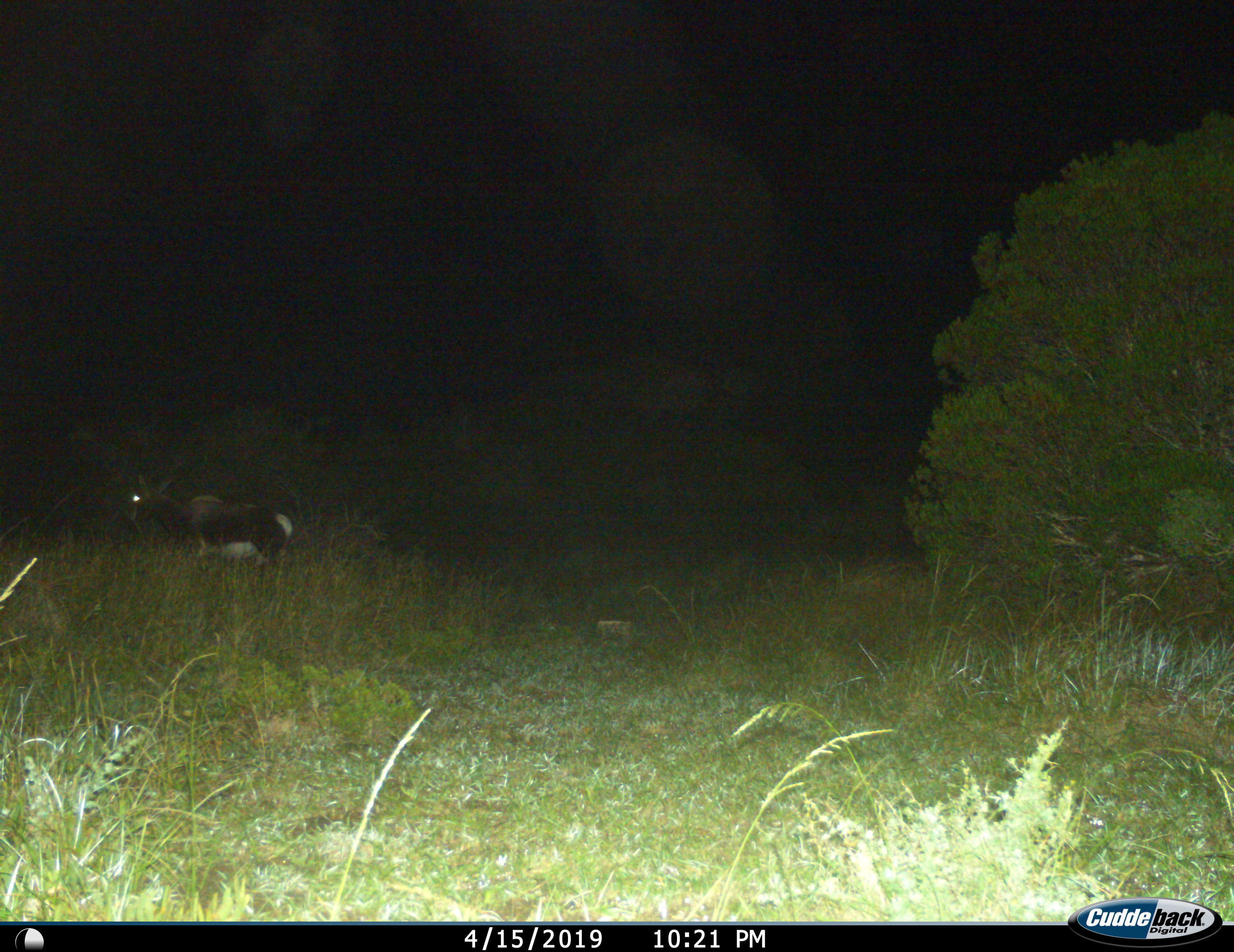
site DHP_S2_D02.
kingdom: Animalia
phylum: Chordata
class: Mammalia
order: Artiodactyla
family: Bovidae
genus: Damaliscus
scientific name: Damaliscus pygargus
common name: bontebok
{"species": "bontebok (Damaliscus pygargus)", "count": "1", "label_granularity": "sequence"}